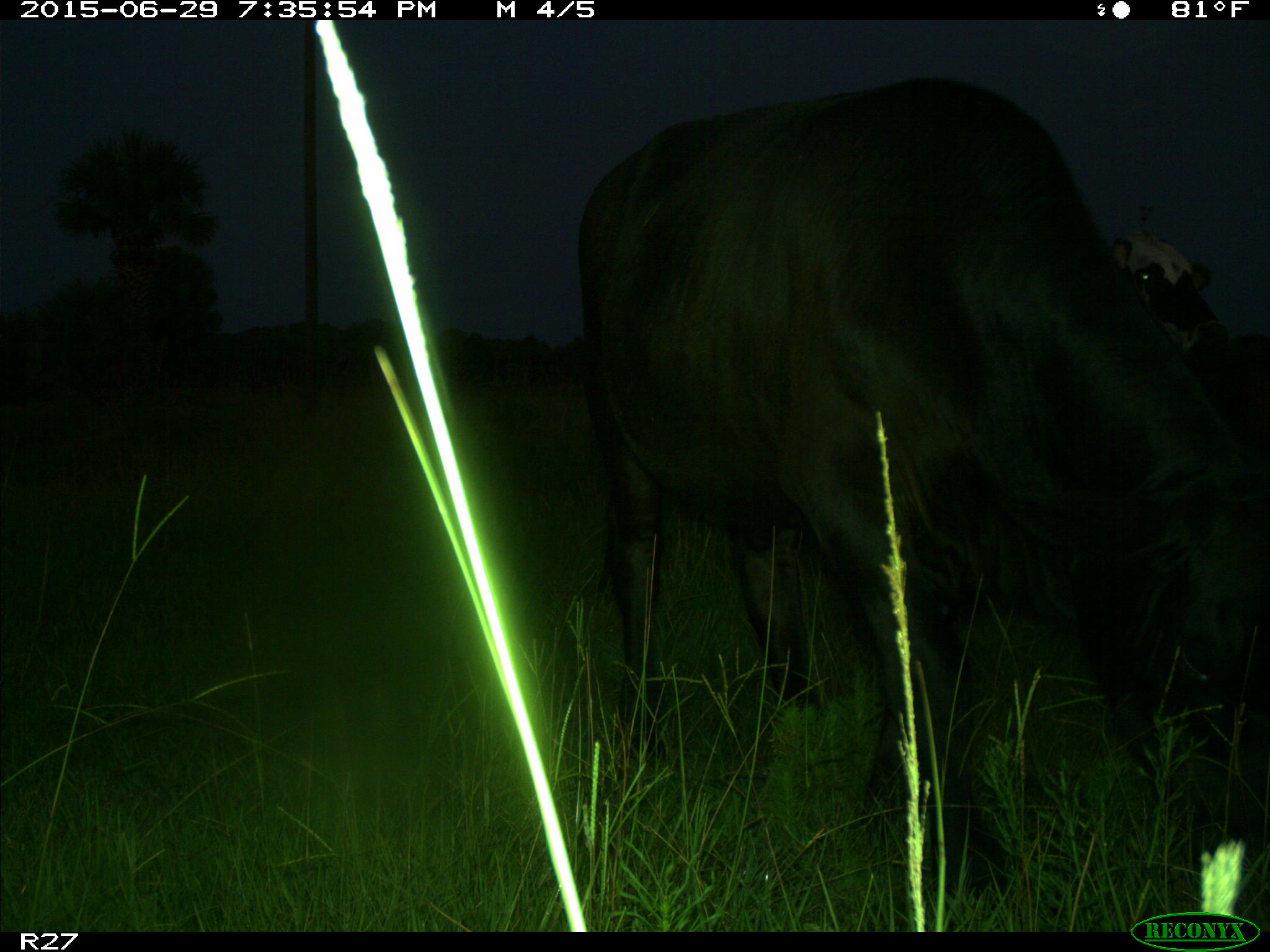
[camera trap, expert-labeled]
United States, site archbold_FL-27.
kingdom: Animalia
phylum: Chordata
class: Mammalia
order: Artiodactyla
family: Bovidae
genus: Bos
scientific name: Bos taurus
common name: domestic cow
Bos taurus (domestic cow).